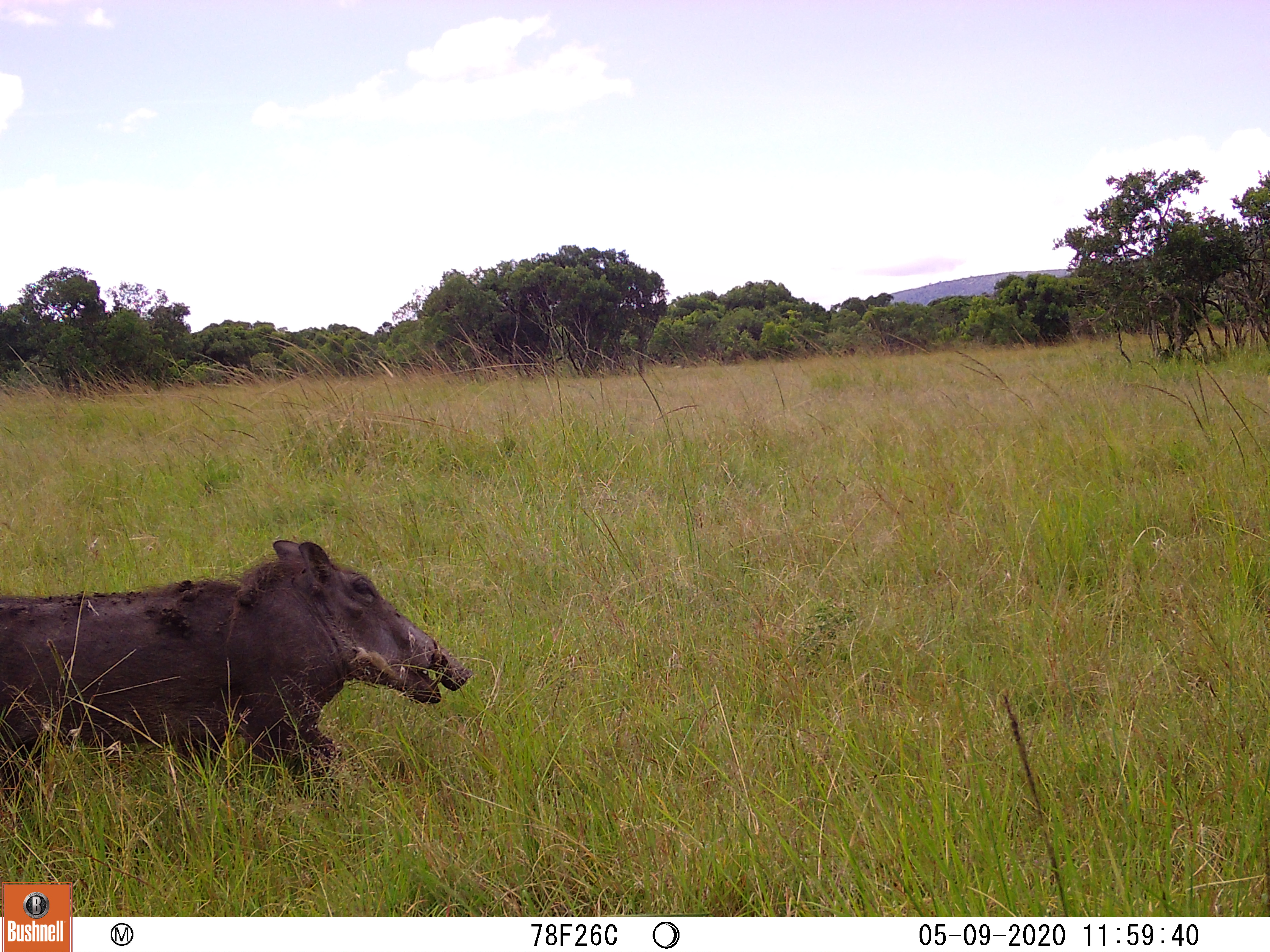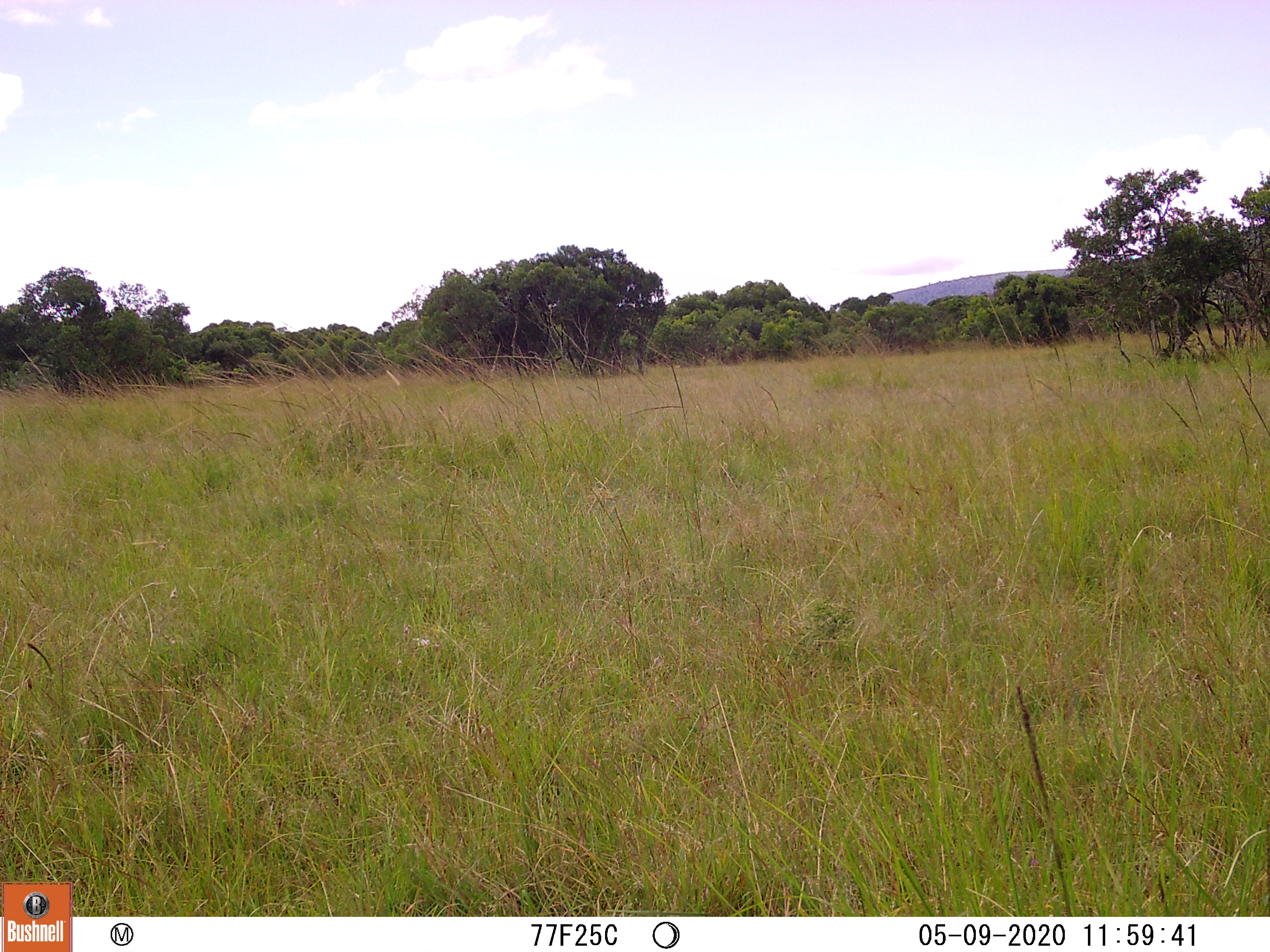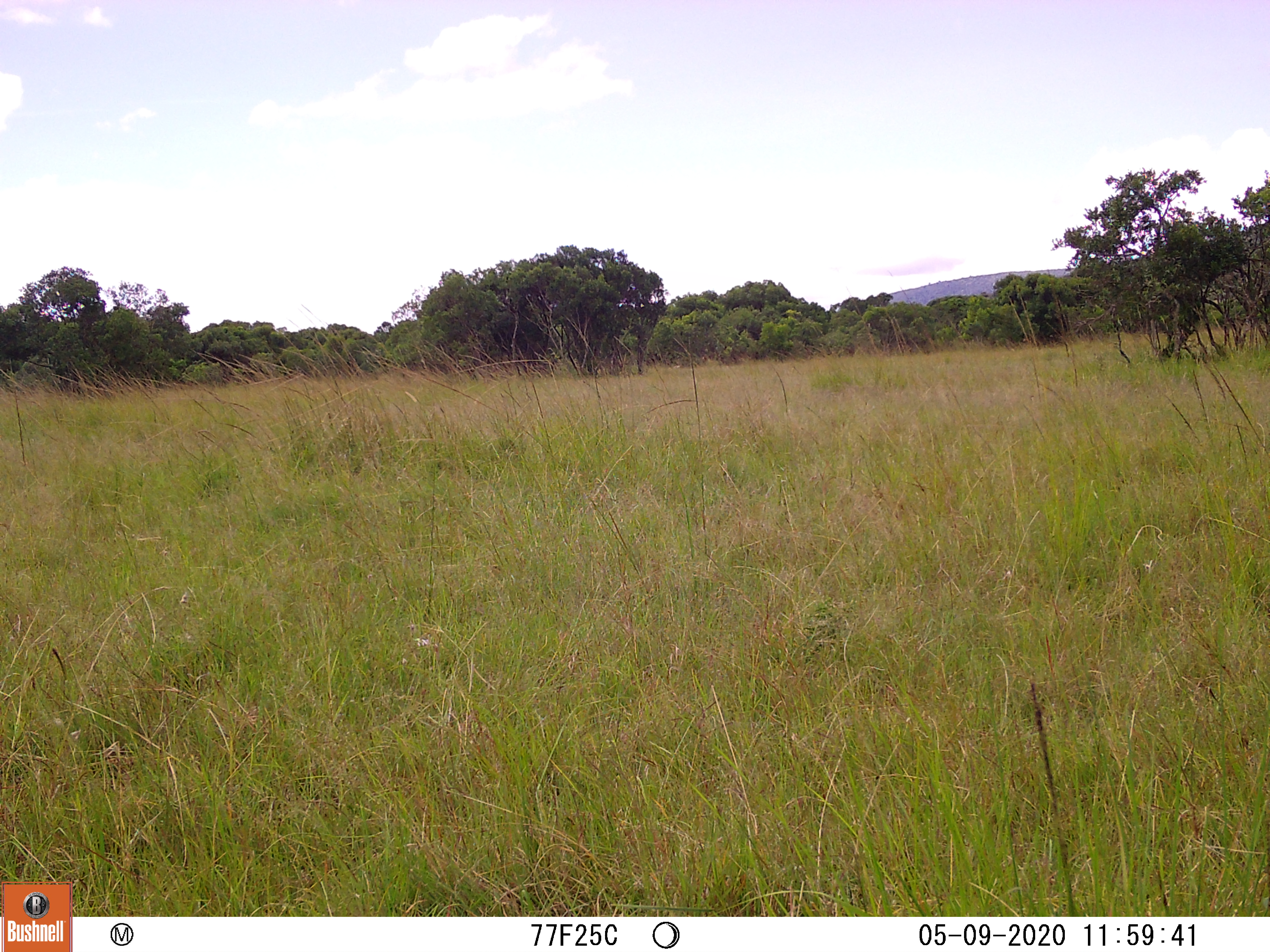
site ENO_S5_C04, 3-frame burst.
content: unidentified animal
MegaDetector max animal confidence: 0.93